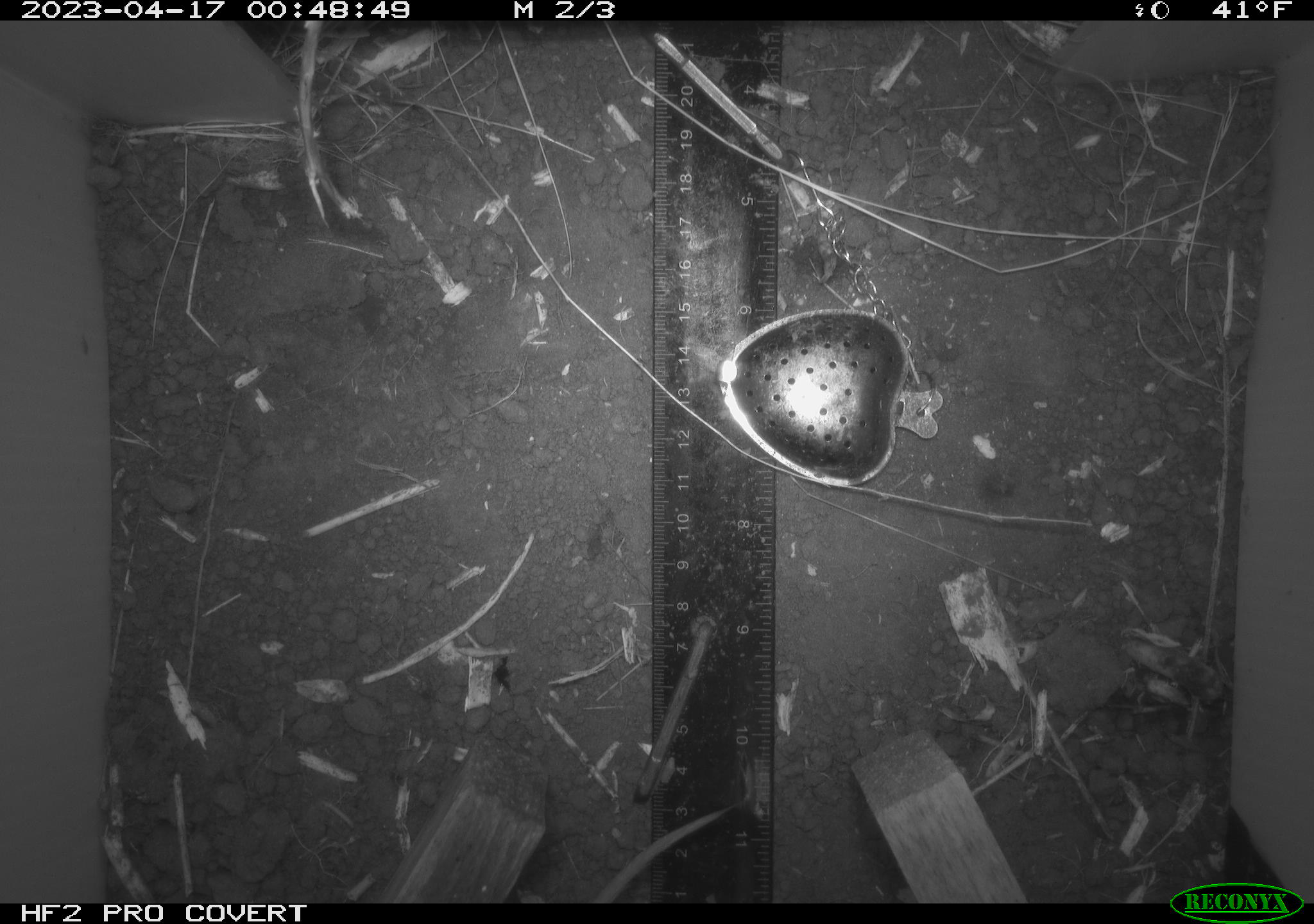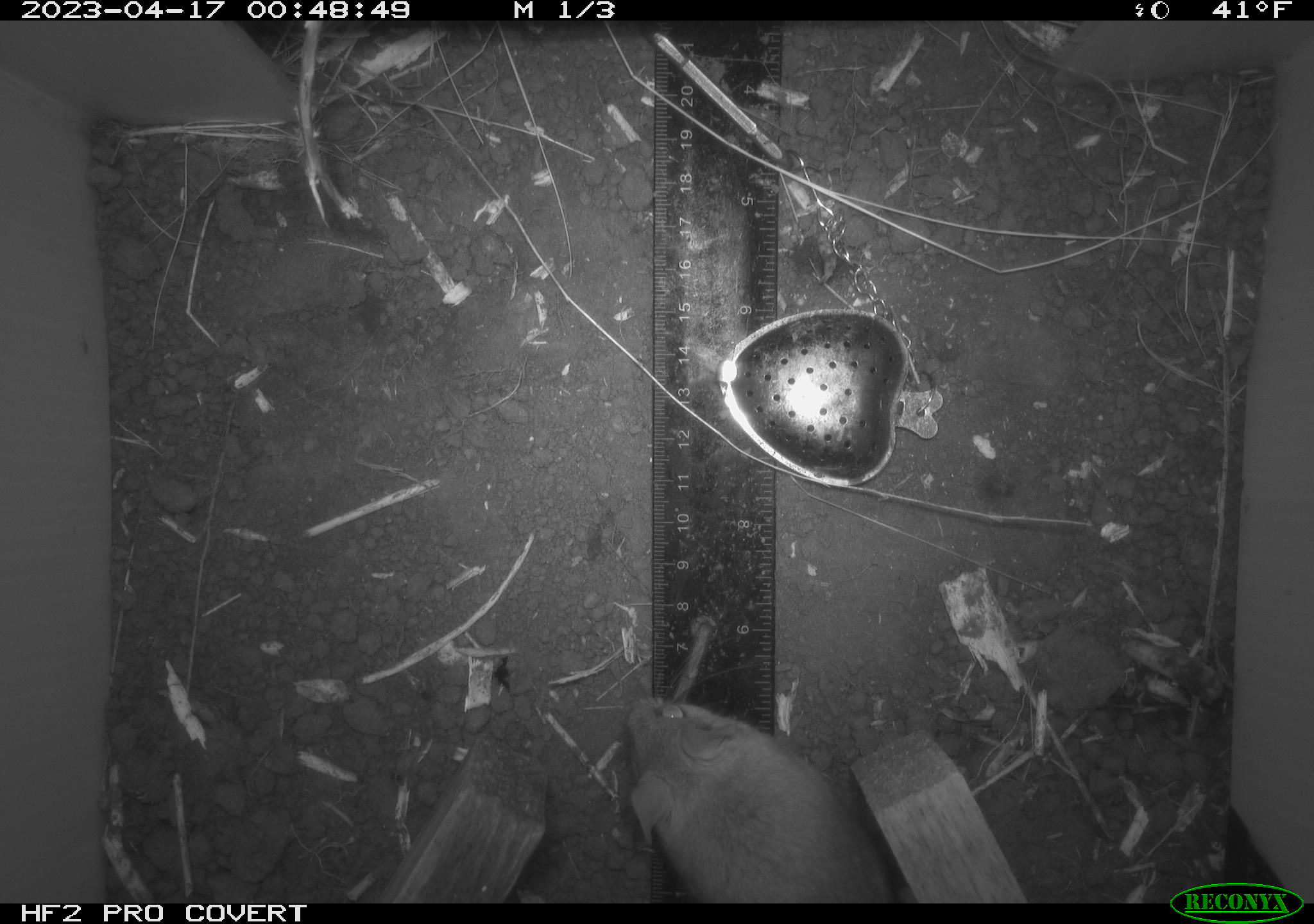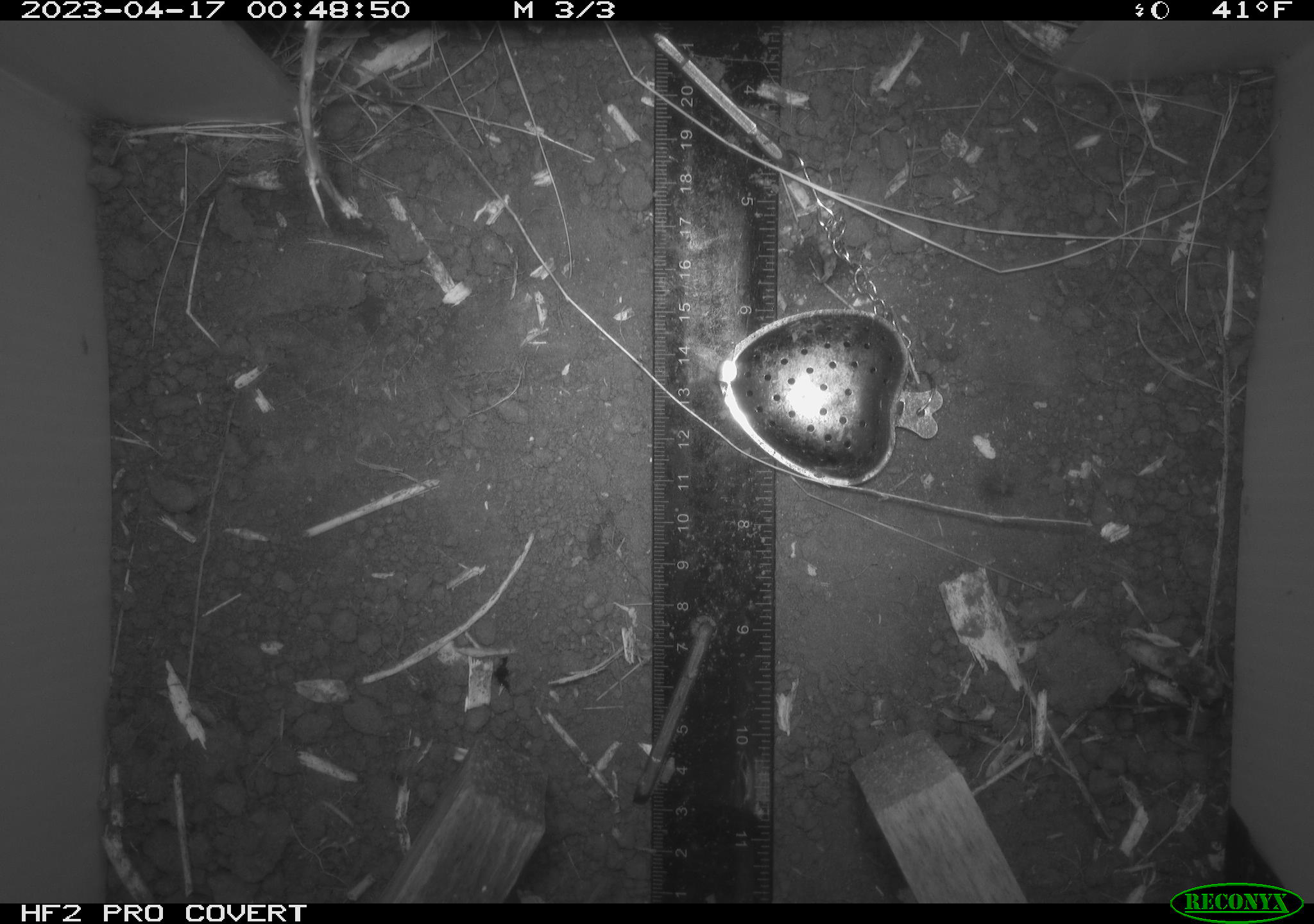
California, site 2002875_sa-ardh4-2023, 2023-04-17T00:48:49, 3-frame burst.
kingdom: Animalia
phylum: Chordata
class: Mammalia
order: Rodentia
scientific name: Rodentia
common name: mouse species